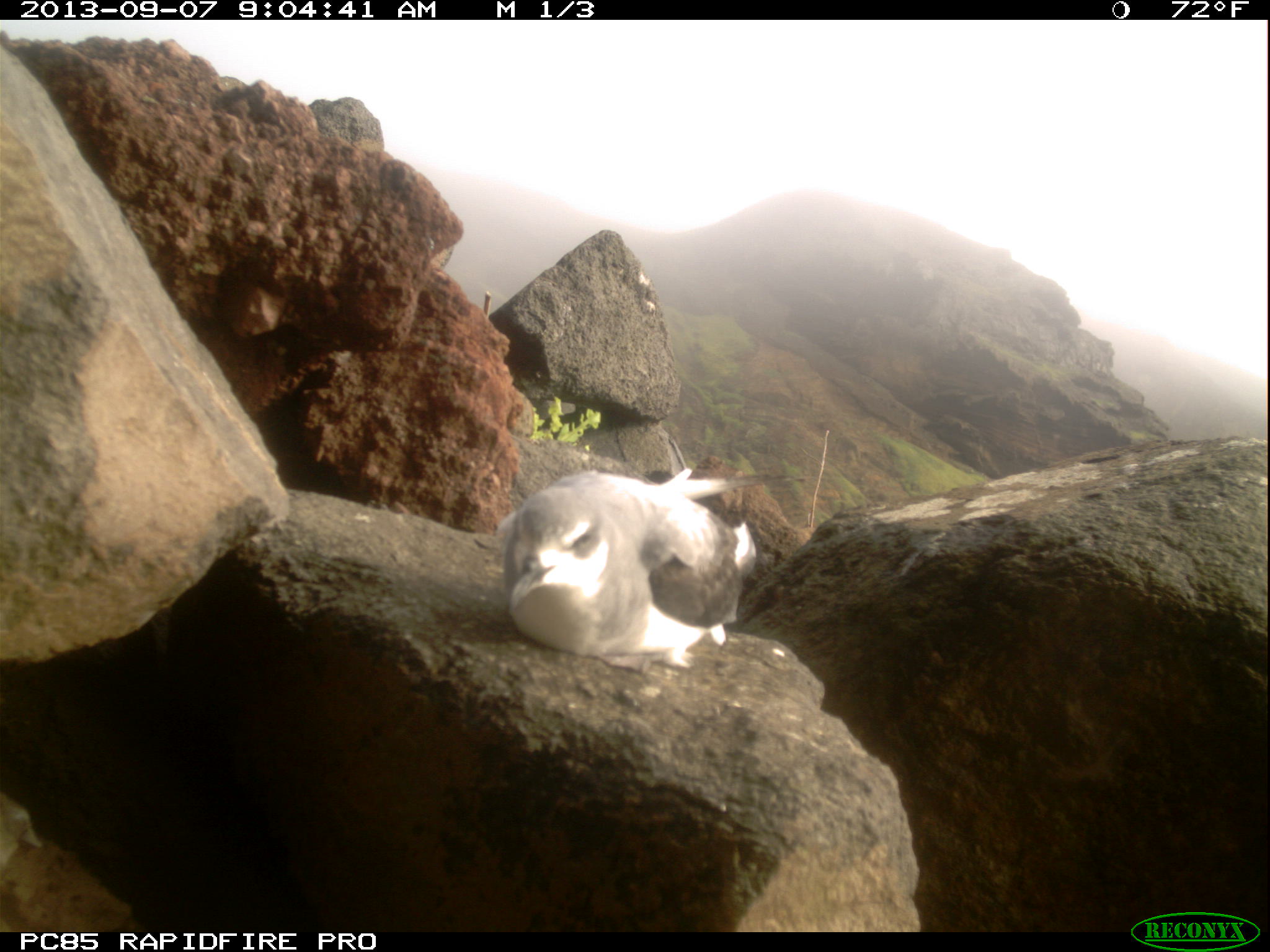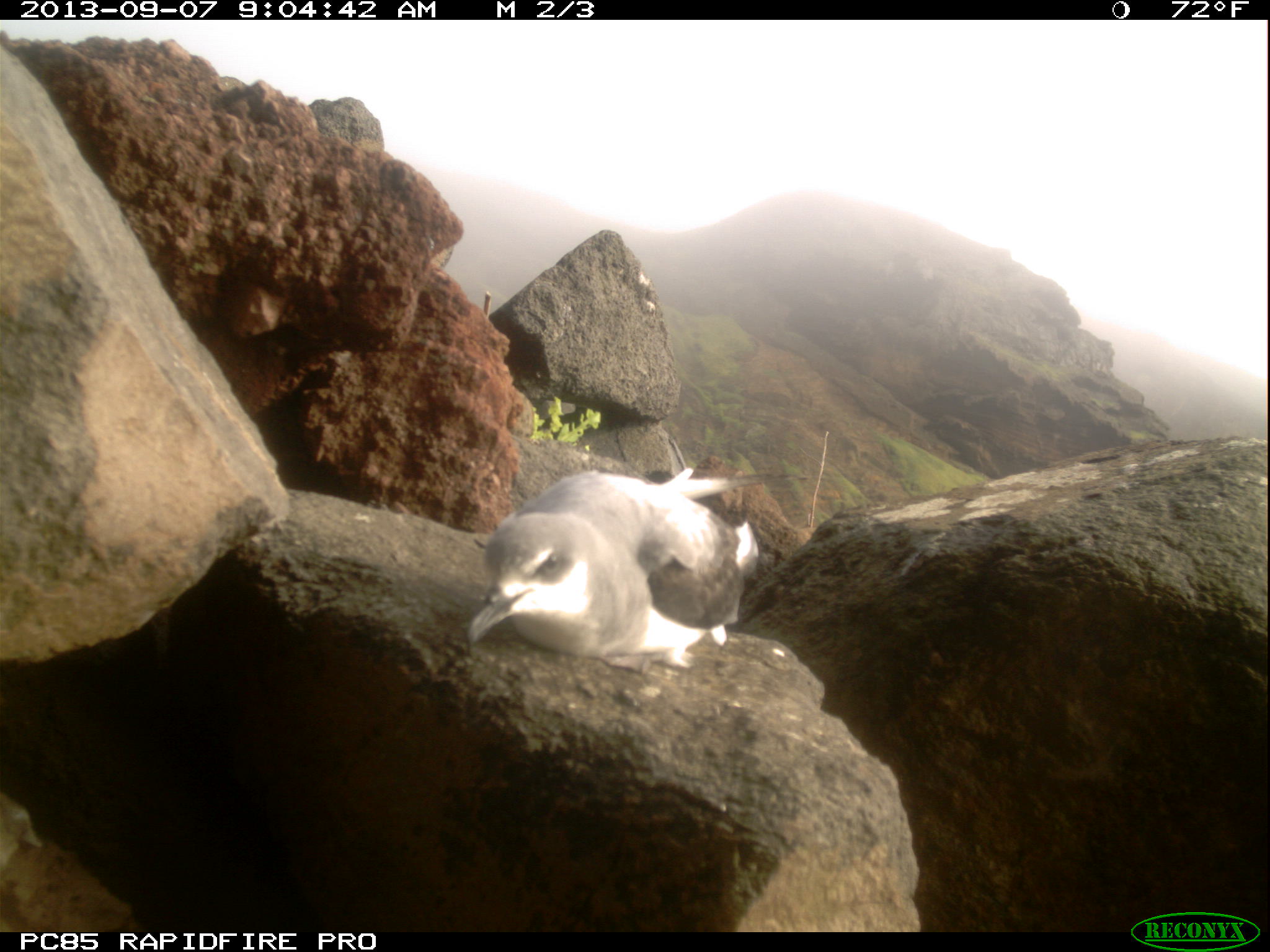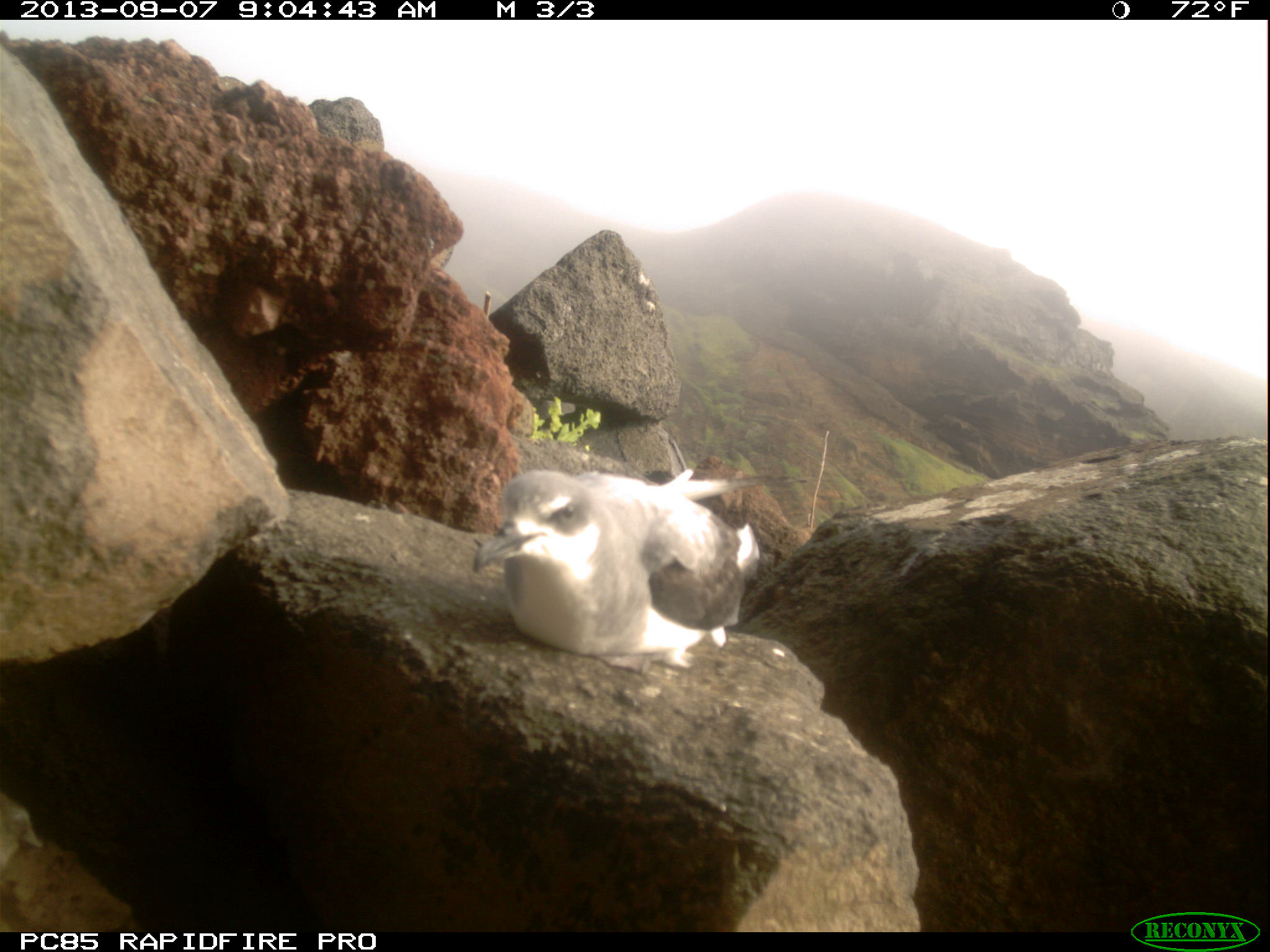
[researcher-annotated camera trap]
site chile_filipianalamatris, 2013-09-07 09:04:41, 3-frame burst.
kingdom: Animalia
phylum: Chordata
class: Aves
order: Procellariiformes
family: Procellariidae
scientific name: Procellariidae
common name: petrel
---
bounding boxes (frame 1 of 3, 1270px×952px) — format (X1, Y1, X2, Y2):
petrel: (490, 458, 761, 668)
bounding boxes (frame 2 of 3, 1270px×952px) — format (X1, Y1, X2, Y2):
petrel: (458, 459, 758, 672)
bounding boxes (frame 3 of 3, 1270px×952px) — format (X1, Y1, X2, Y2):
petrel: (461, 459, 765, 664)